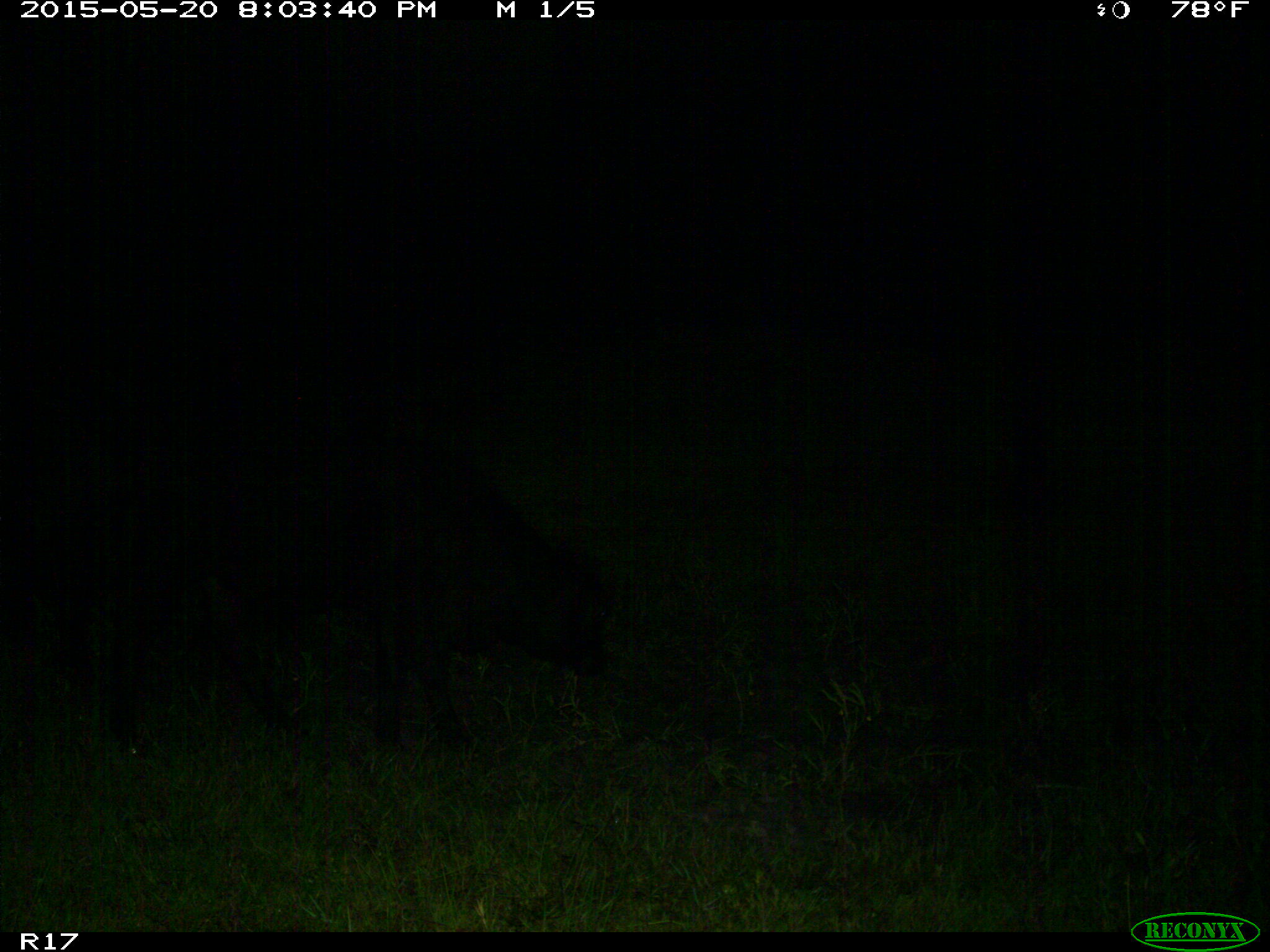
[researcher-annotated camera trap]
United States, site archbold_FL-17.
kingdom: Animalia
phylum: Chordata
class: Mammalia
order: Artiodactyla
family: Bovidae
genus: Bos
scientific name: Bos taurus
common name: domestic cow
Bos taurus (domestic cow).